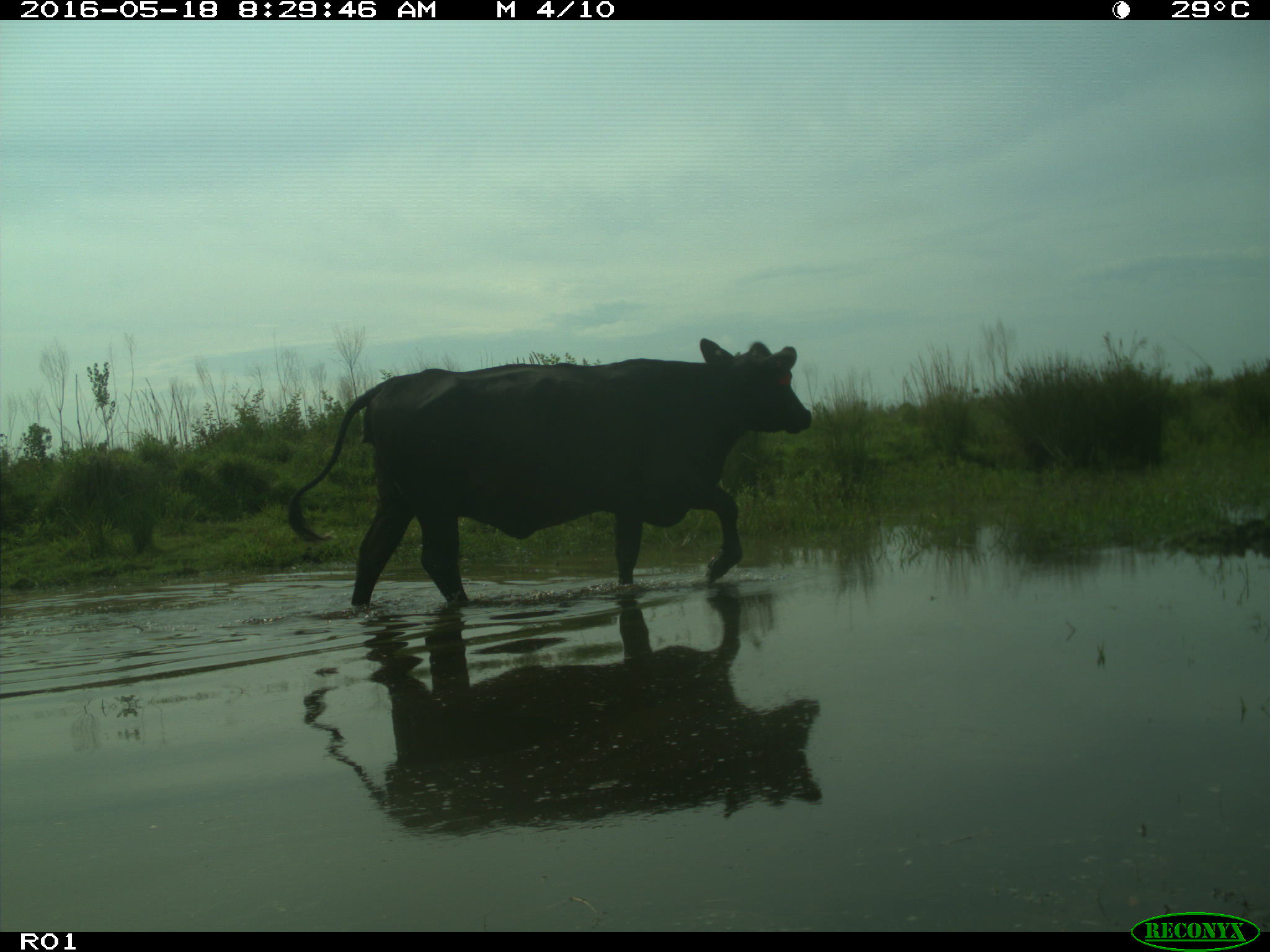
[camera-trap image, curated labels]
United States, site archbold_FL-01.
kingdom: Animalia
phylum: Chordata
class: Mammalia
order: Artiodactyla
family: Bovidae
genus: Bos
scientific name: Bos taurus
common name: domestic cow